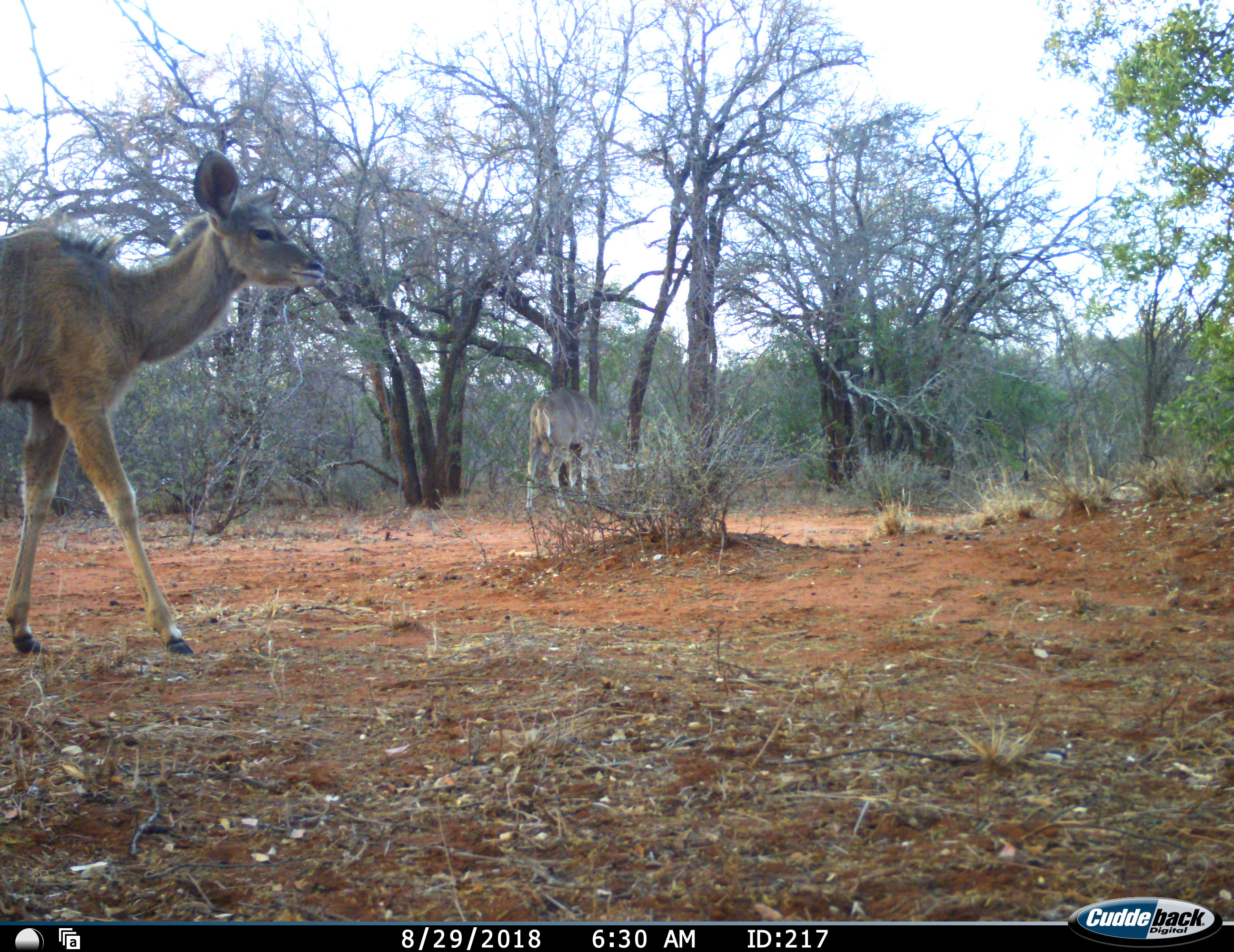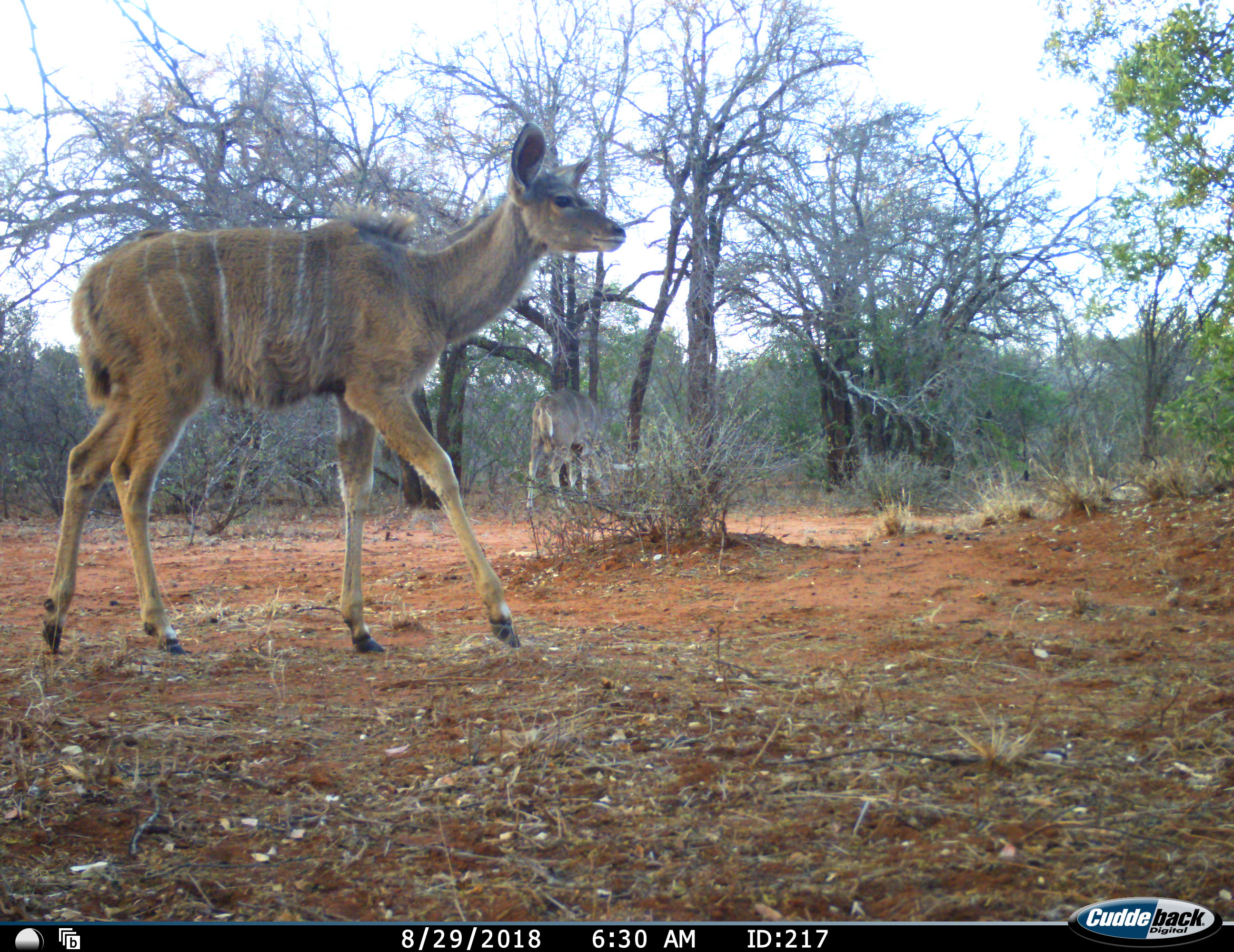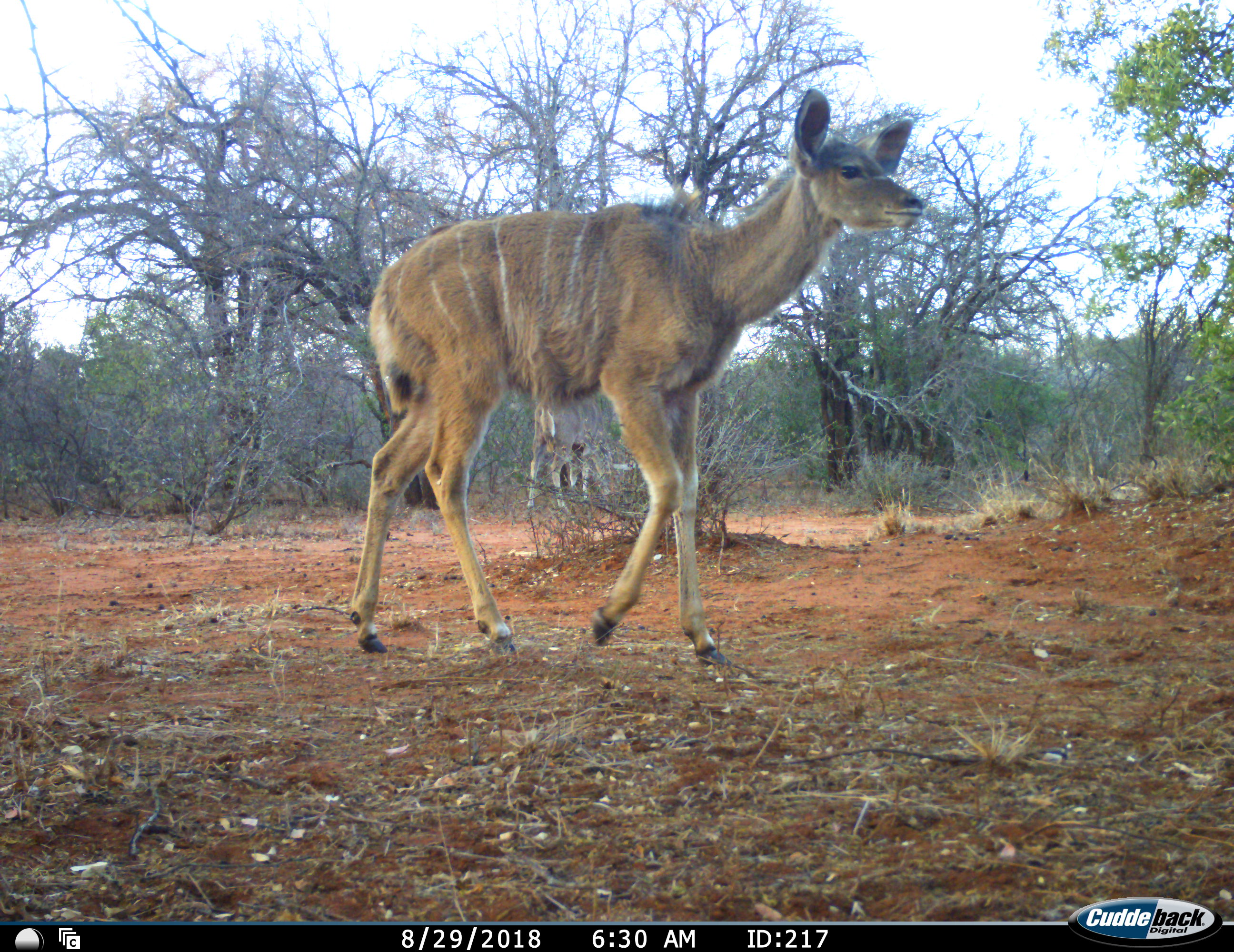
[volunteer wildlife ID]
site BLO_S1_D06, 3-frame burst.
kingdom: Animalia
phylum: Chordata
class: Mammalia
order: Artiodactyla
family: Bovidae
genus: Tragelaphus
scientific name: Tragelaphus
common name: kudu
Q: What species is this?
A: Kudu (Tragelaphus).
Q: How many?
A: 2.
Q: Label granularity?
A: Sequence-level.